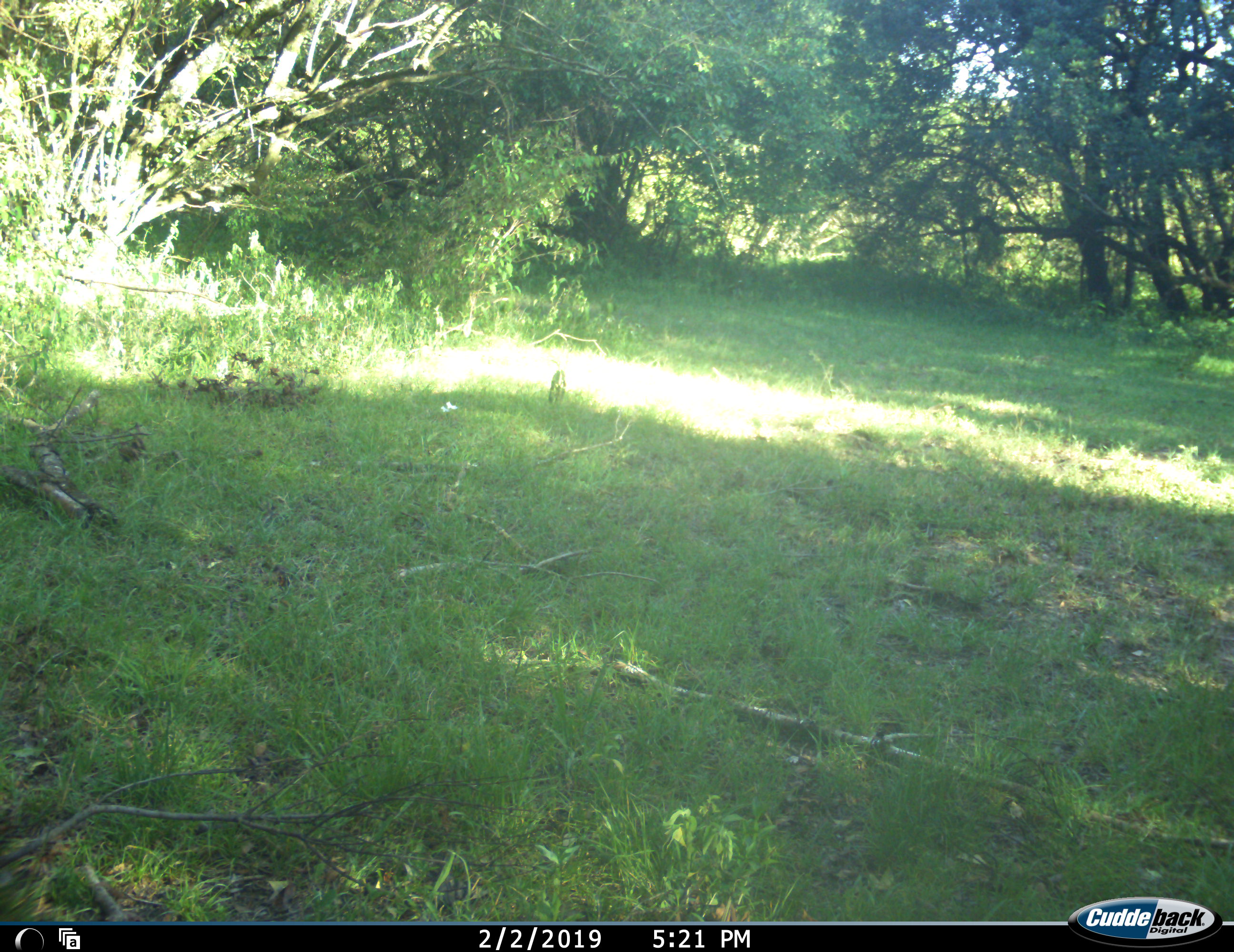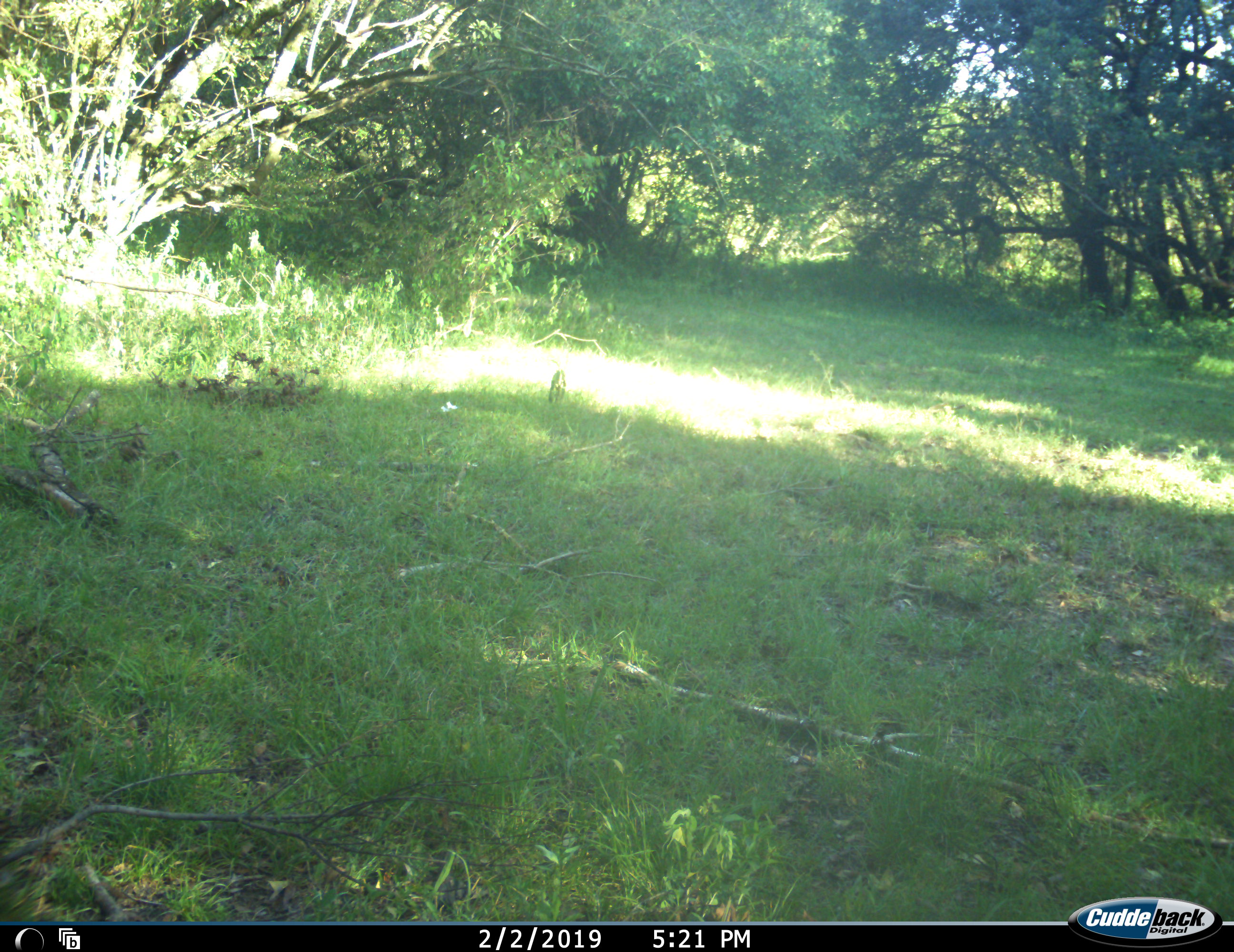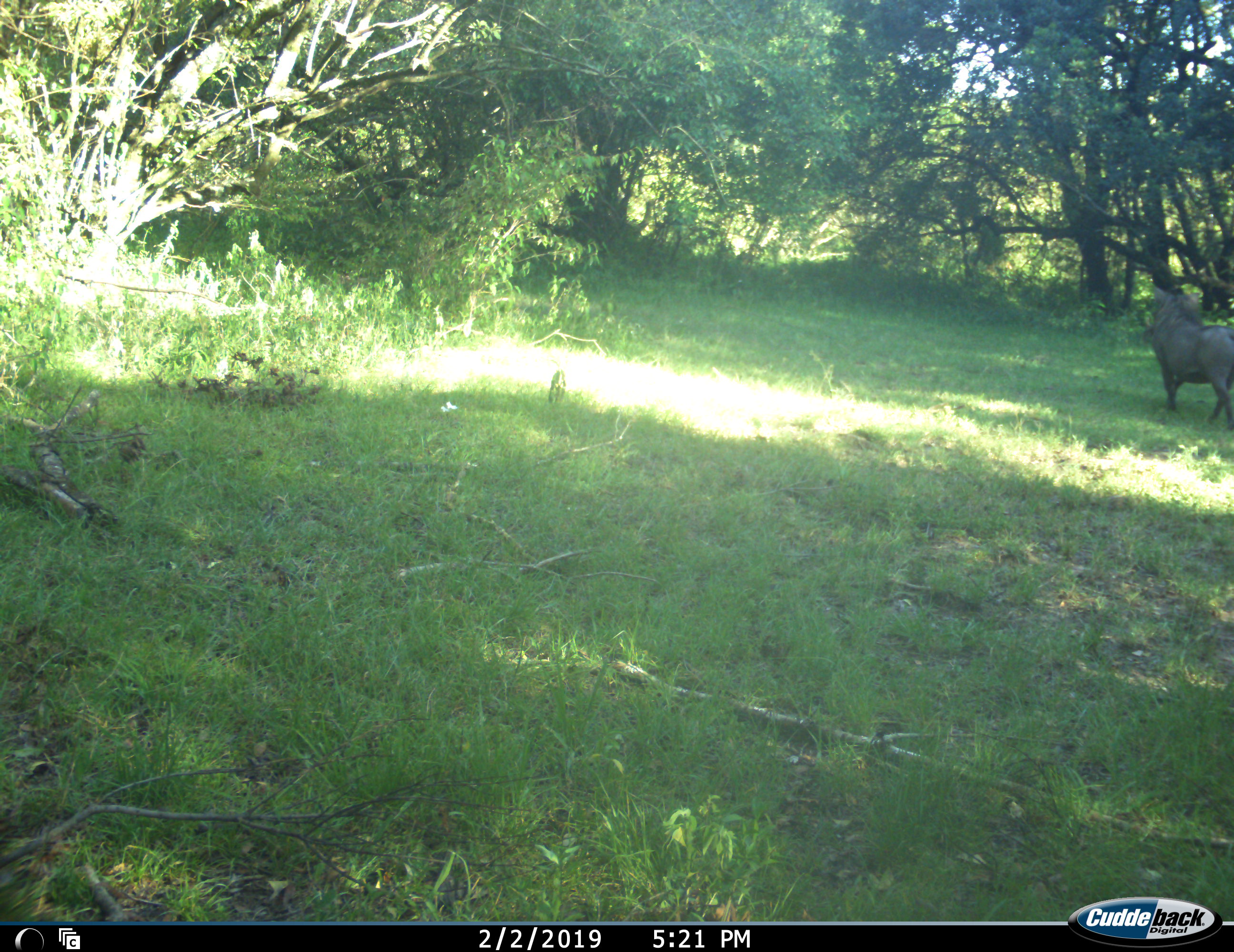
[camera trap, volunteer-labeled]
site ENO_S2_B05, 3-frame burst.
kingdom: Animalia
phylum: Chordata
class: Mammalia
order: Artiodactyla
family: Suidae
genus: Phacochoerus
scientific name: Phacochoerus africanus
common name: warthog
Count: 1.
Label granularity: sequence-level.